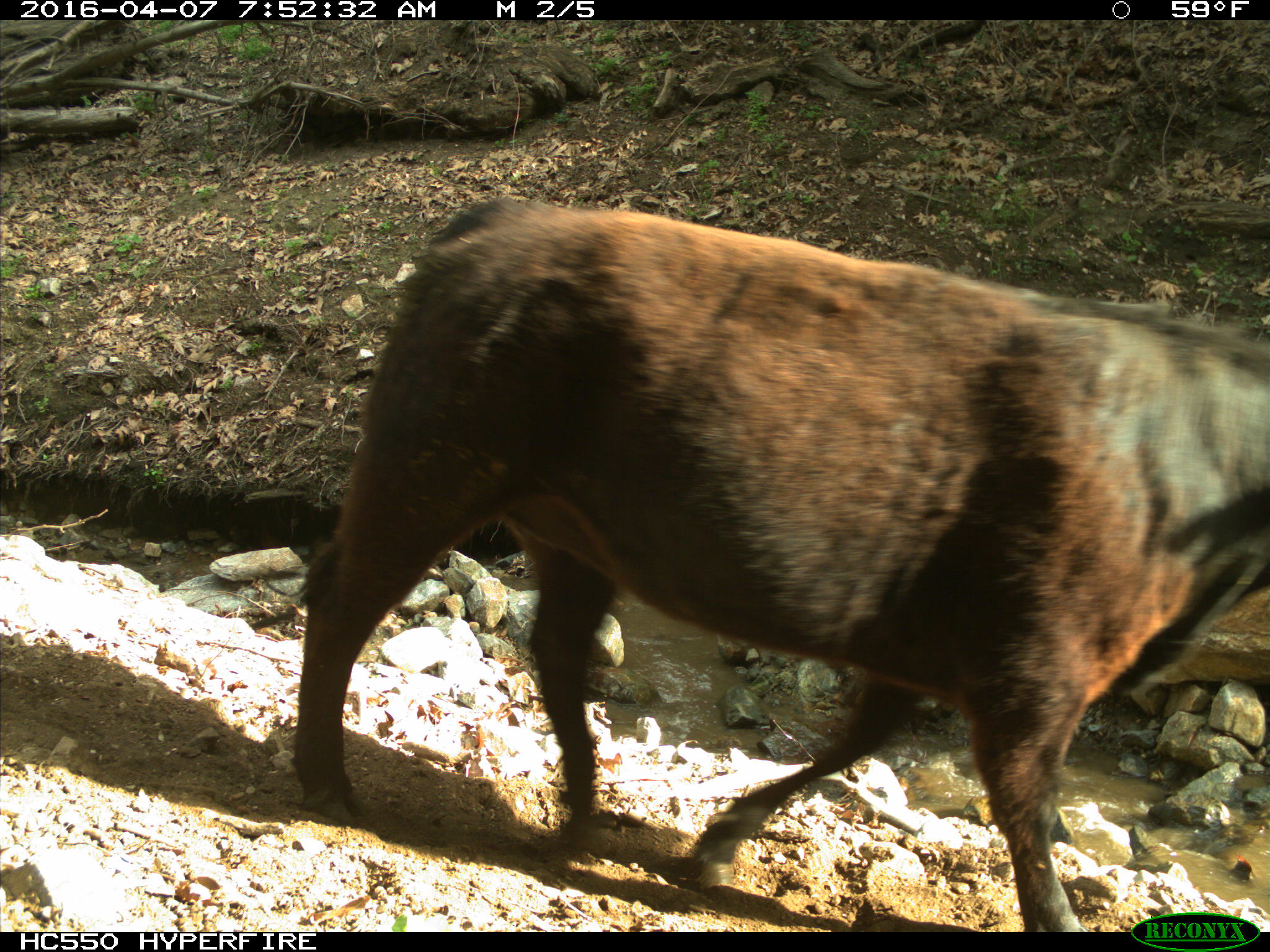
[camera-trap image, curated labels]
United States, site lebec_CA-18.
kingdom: Animalia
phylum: Chordata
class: Mammalia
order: Artiodactyla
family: Bovidae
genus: Bos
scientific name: Bos taurus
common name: domestic cow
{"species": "Bos taurus (domestic cow)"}